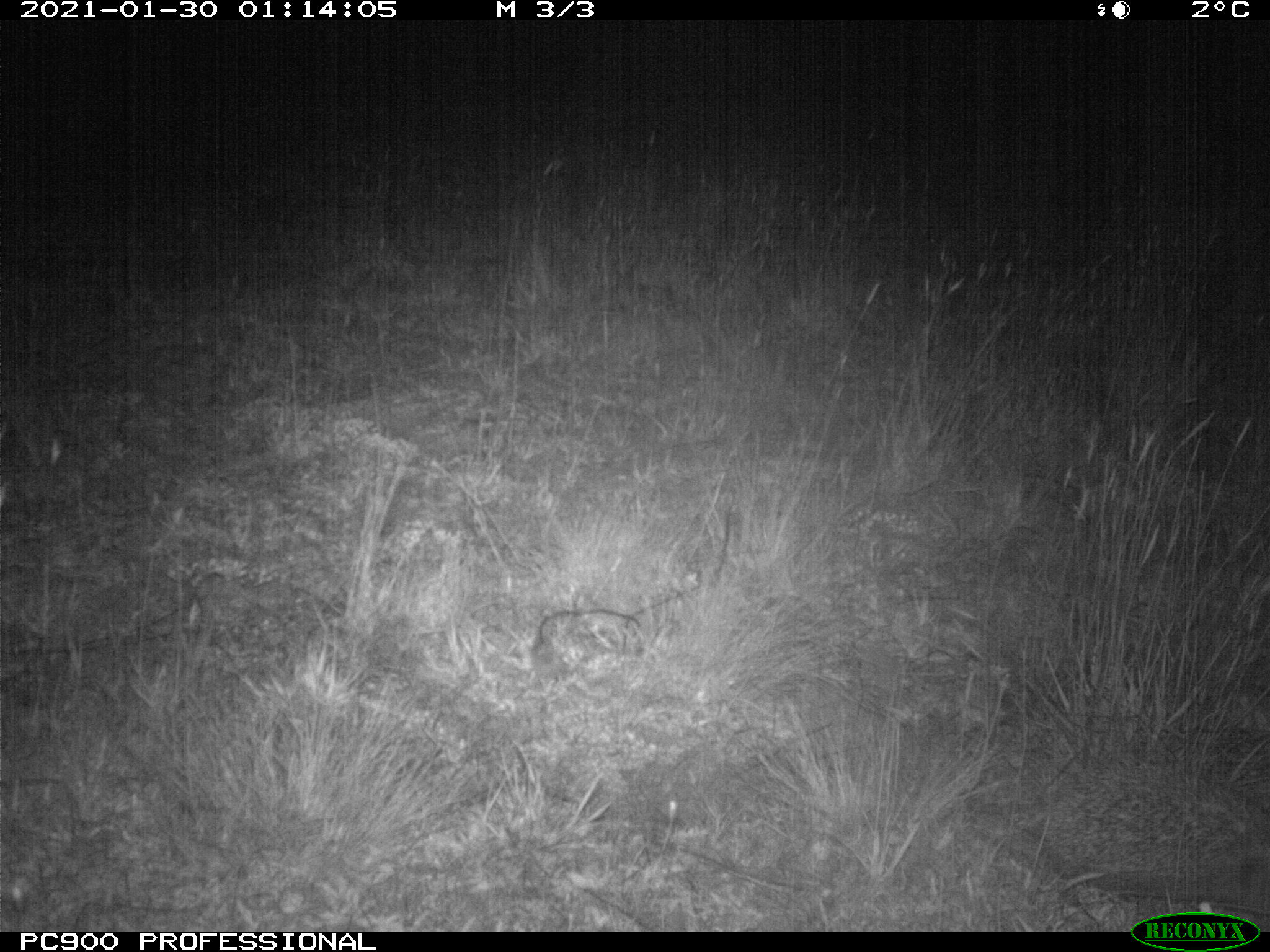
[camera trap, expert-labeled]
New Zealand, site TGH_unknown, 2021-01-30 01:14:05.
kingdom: Animalia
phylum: Chordata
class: Mammalia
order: Eulipotyphla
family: Erinaceidae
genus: Erinaceus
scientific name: Erinaceus europaeus europaeus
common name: european hedgehog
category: hedgehog